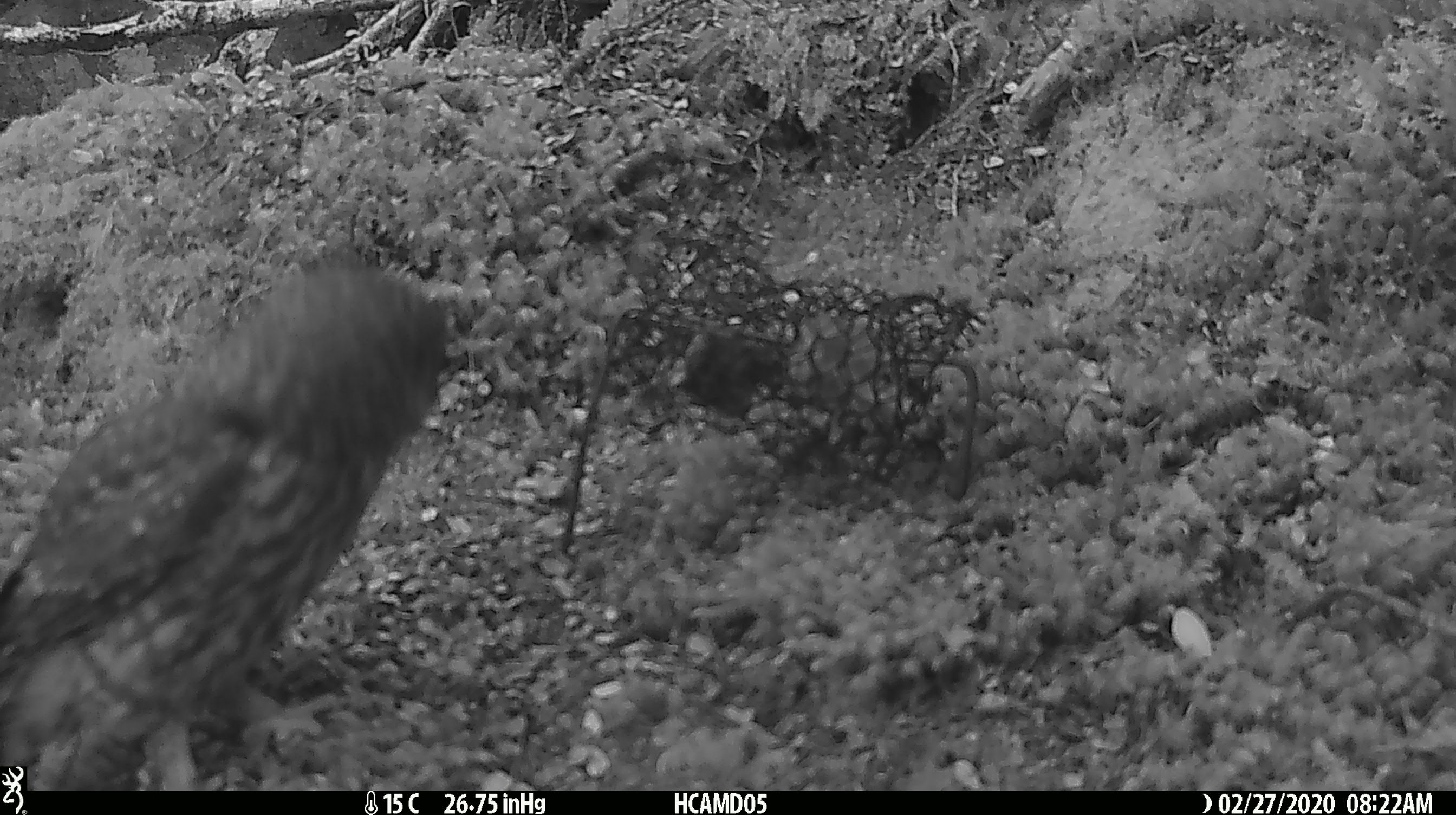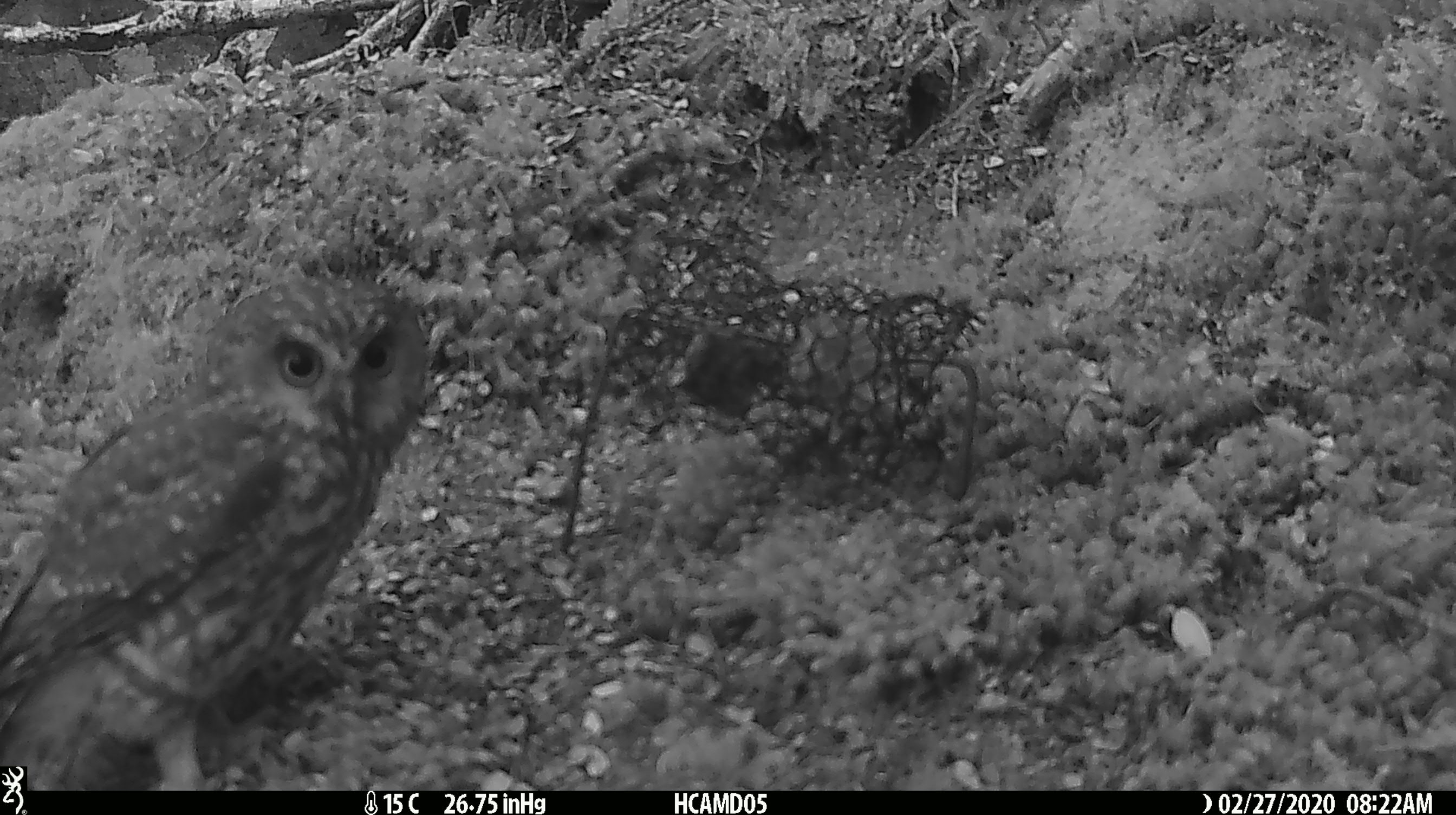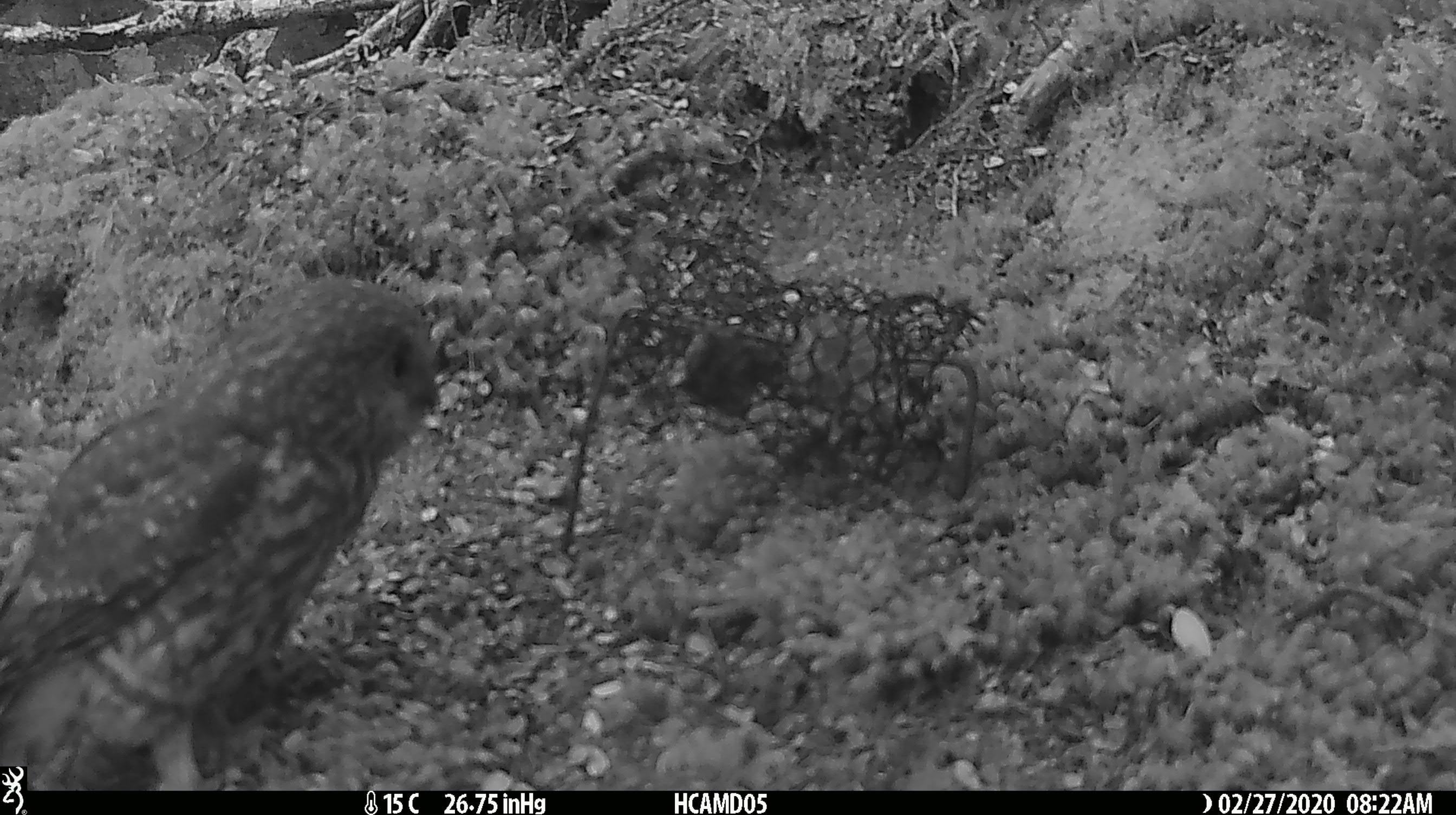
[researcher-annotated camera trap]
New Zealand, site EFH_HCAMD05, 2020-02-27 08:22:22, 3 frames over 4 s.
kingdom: Animalia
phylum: Chordata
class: Aves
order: Strigiformes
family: Strigidae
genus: Ninox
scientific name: Ninox novaeseelandiae novaeseelandiae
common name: morepork